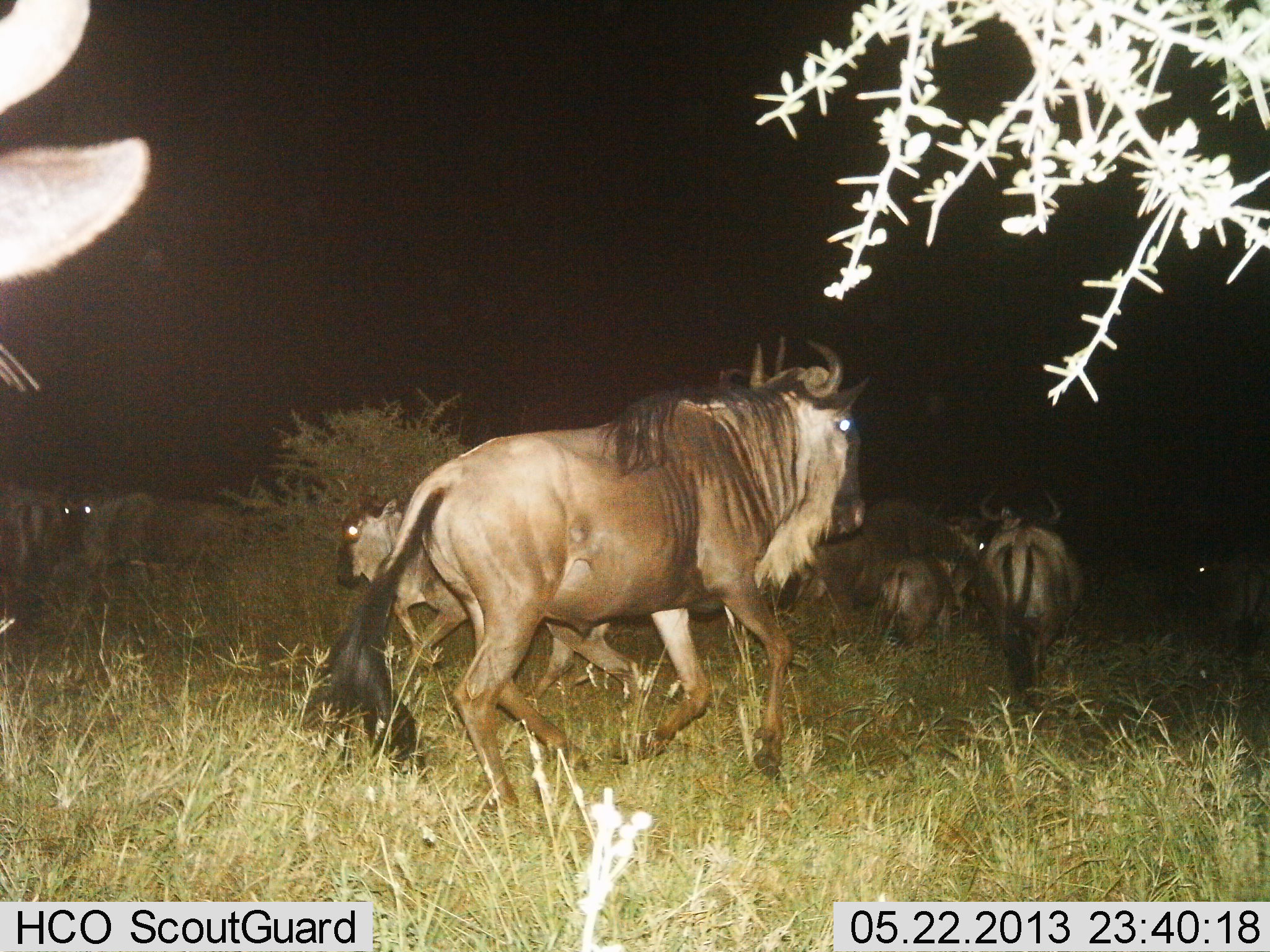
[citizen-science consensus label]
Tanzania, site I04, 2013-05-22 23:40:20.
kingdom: Animalia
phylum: Chordata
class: Mammalia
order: Artiodactyla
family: Bovidae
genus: Connochaetes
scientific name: Connochaetes taurinus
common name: blue wildebeest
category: wildebeest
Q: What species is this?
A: Wildebeest (blue wildebeest) (Connochaetes taurinus).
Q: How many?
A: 8.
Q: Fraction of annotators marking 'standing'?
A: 29%.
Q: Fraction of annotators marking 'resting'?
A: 7%.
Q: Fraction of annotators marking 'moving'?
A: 89%.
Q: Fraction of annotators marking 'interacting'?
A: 14%.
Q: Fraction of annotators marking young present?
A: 39%.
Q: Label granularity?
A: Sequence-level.